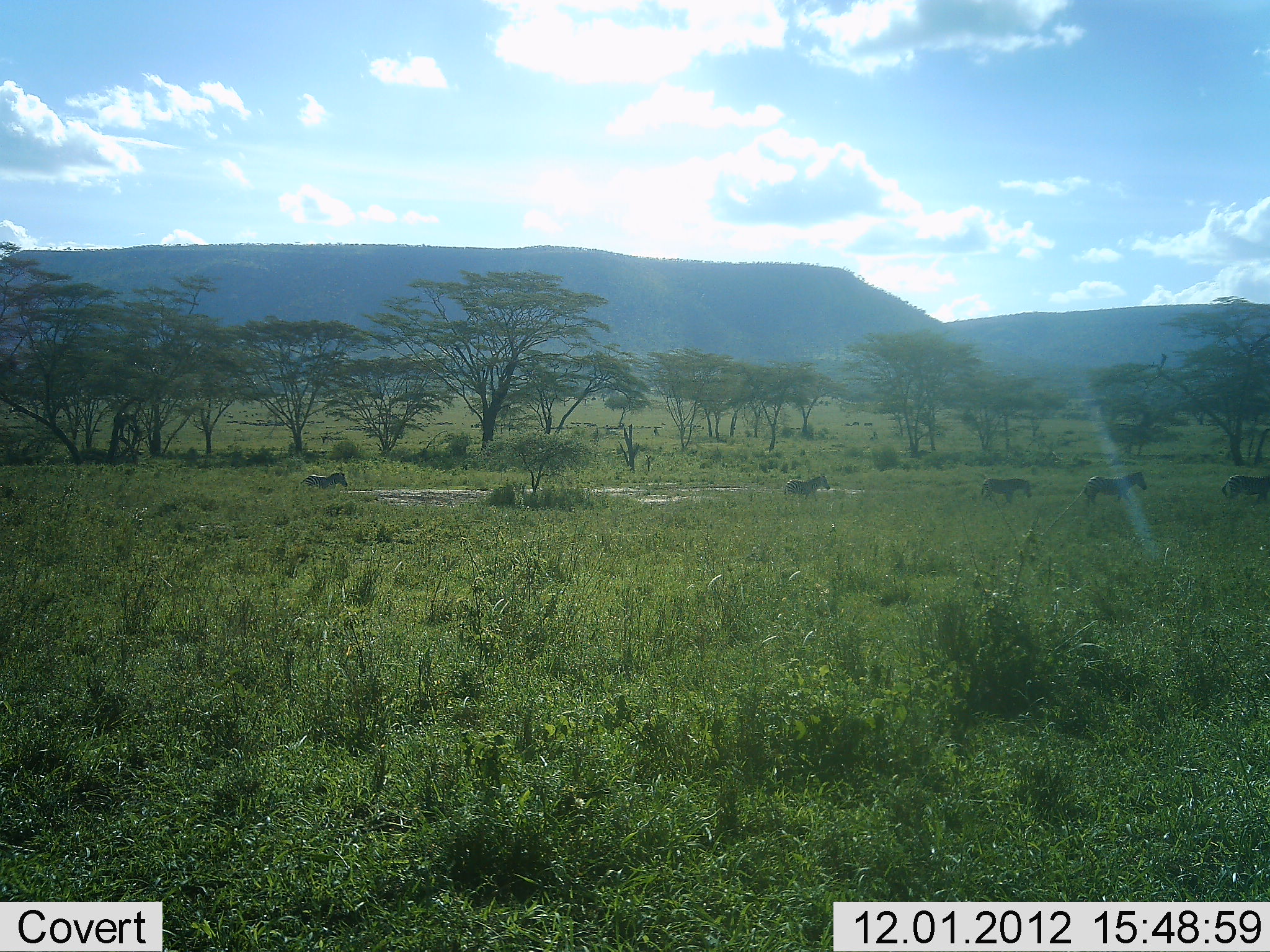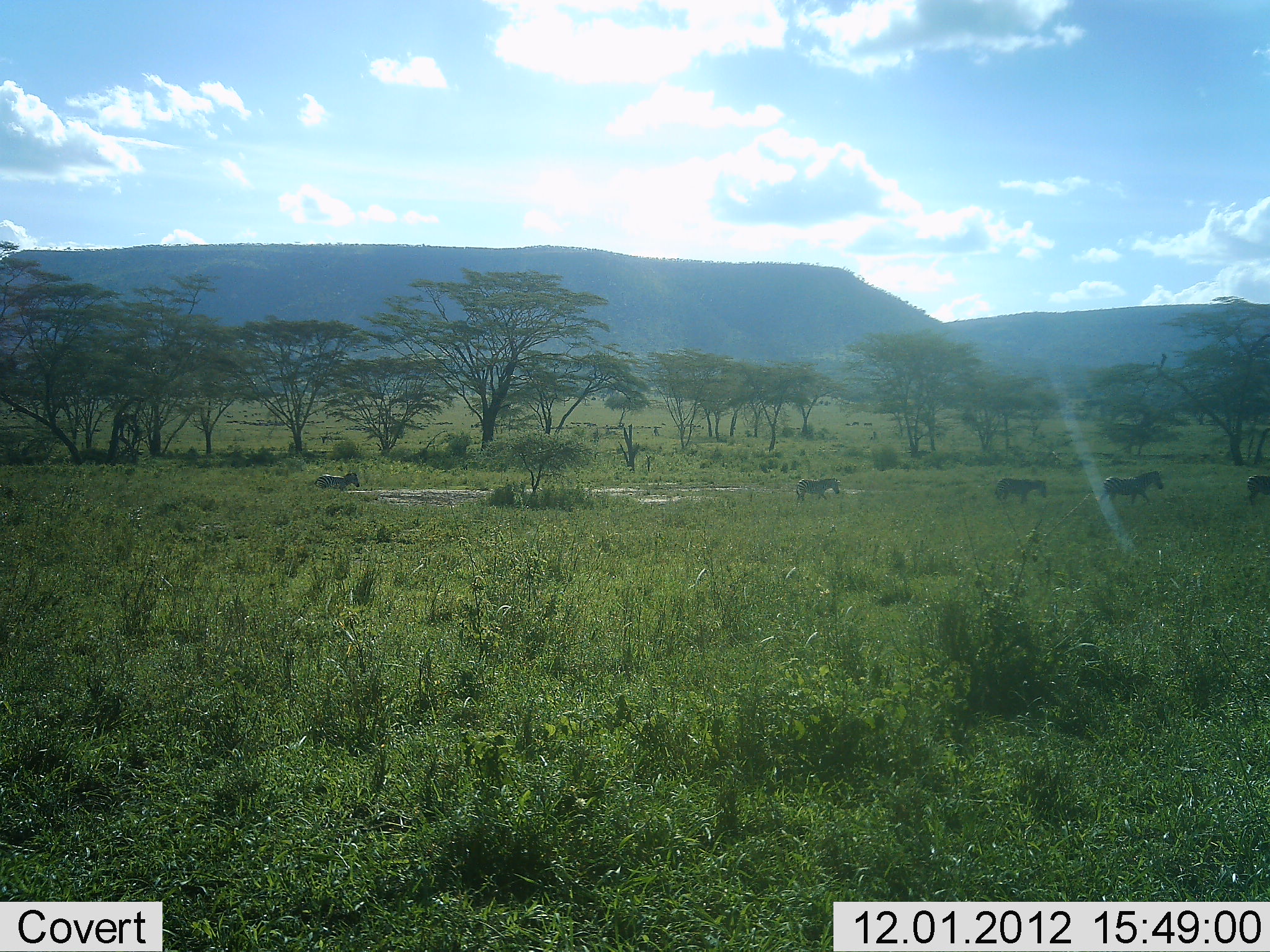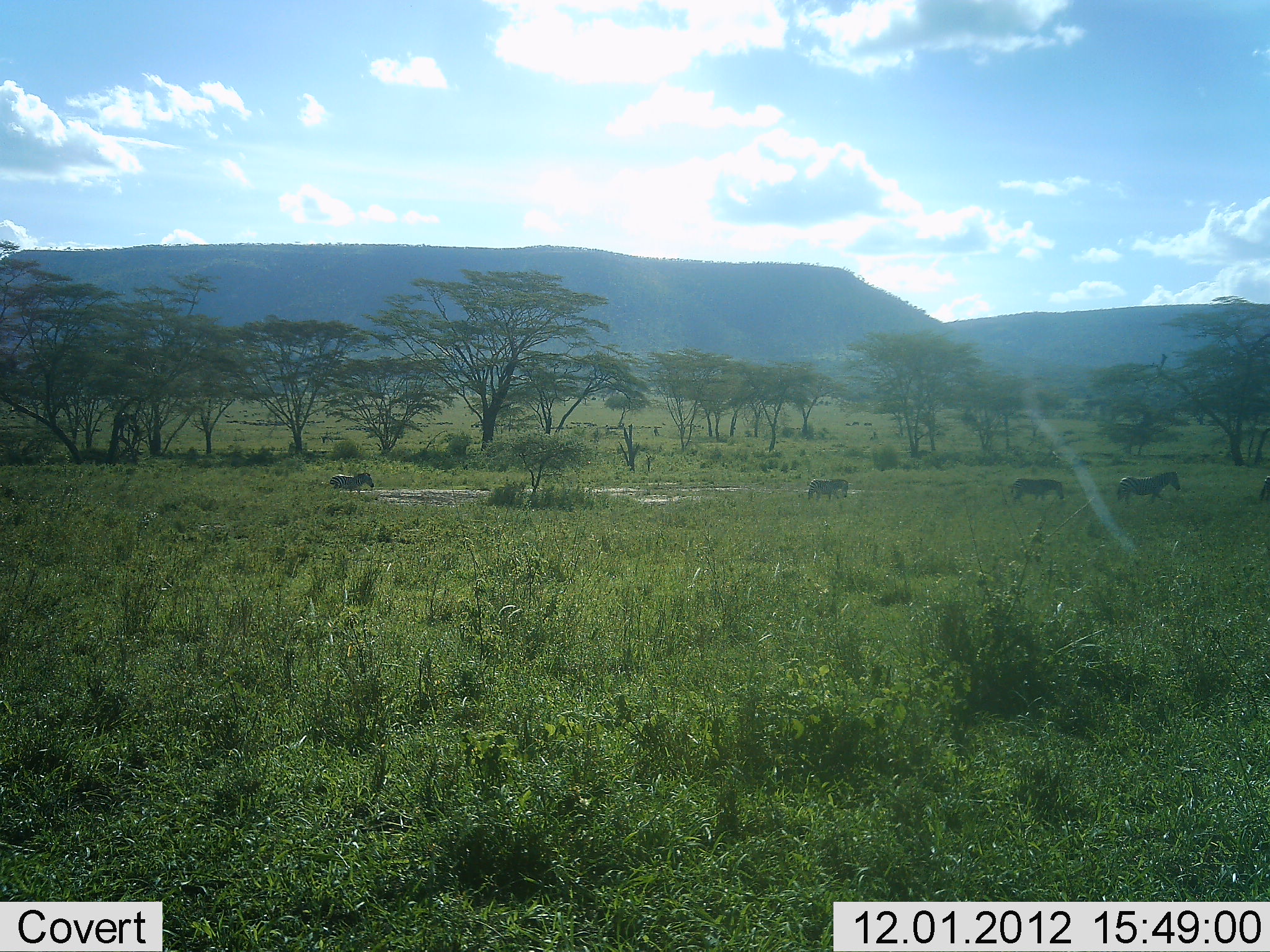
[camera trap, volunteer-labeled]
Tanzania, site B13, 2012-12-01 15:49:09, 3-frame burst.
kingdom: Animalia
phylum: Chordata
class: Mammalia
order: Perissodactyla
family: Equidae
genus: Equus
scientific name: Equus quagga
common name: plains zebra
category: zebra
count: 5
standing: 0%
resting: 0%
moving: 100%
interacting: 0%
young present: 10%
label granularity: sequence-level